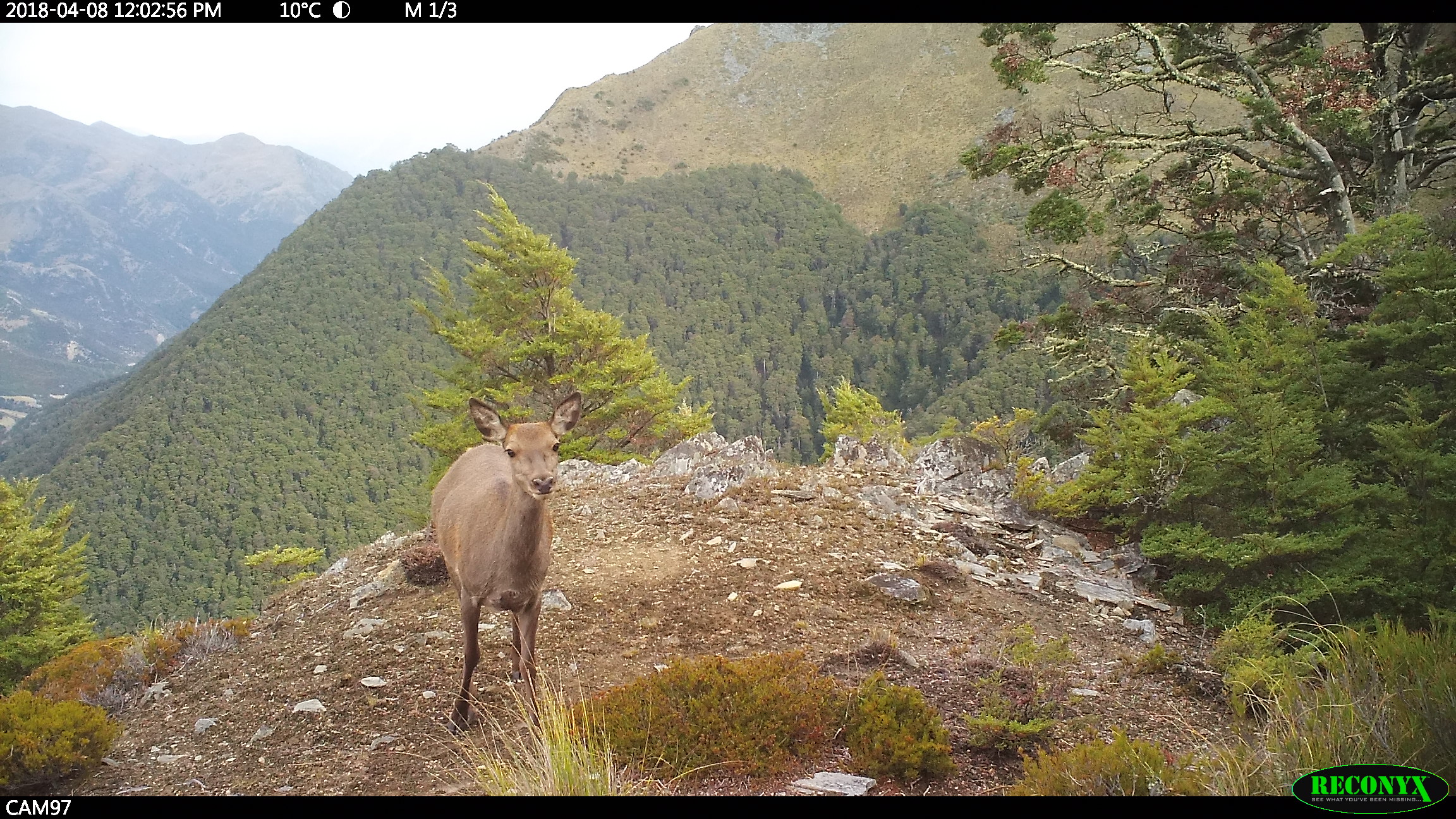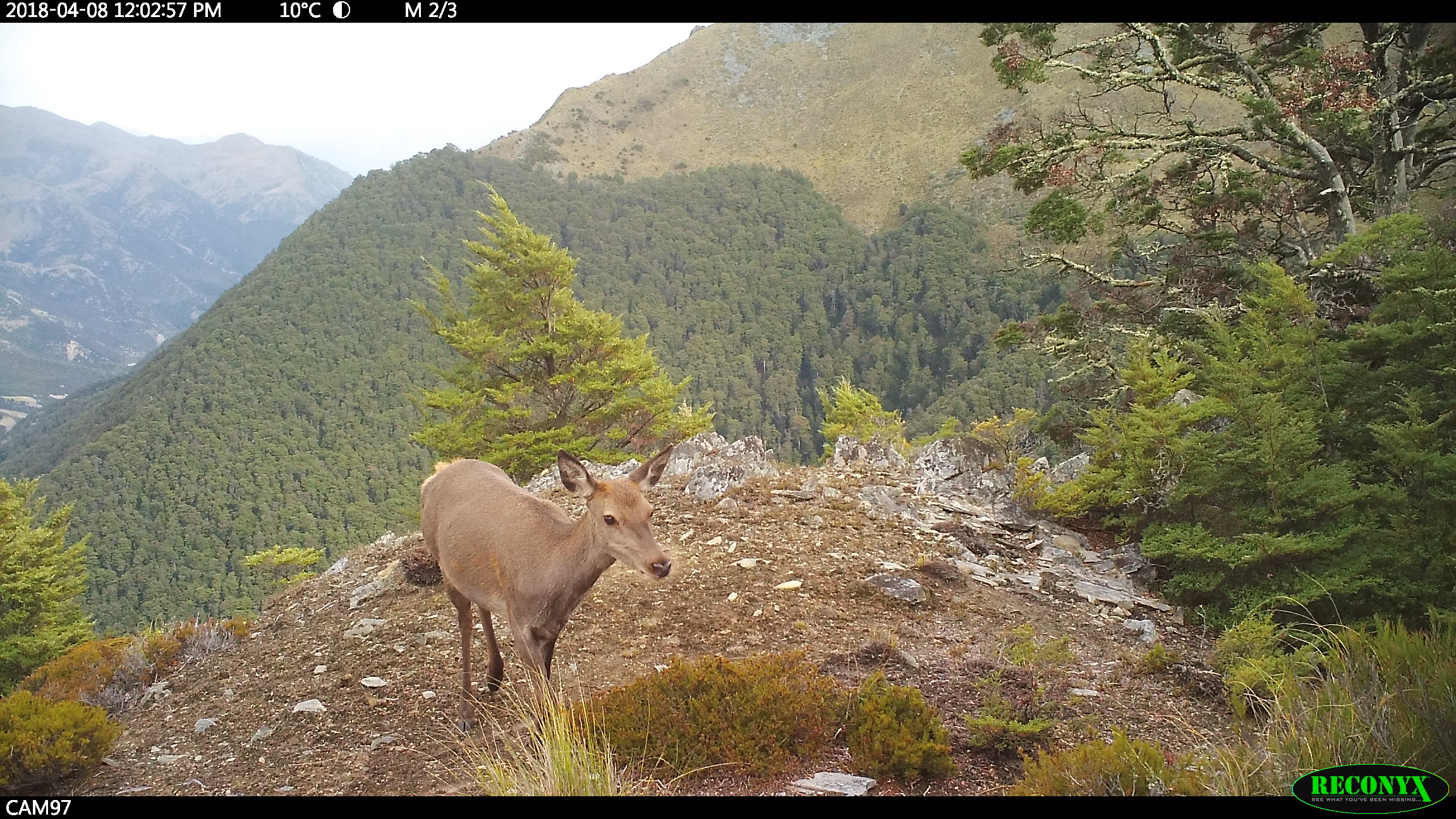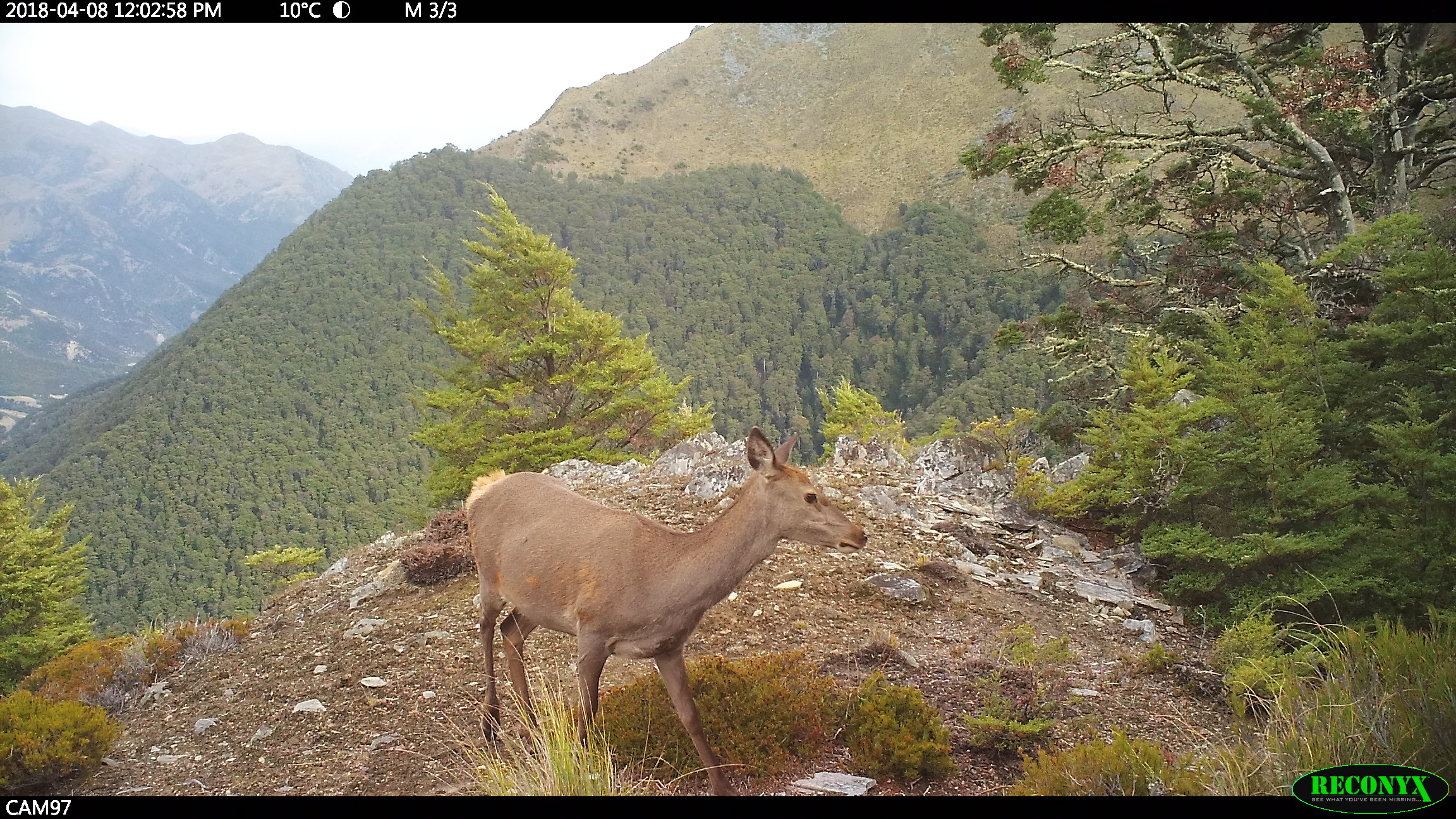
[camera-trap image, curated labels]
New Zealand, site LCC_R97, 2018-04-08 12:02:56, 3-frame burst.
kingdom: Animalia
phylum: Chordata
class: Mammalia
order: Artiodactyla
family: Cervidae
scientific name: Cervidae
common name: deer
Deer (Cervidae).